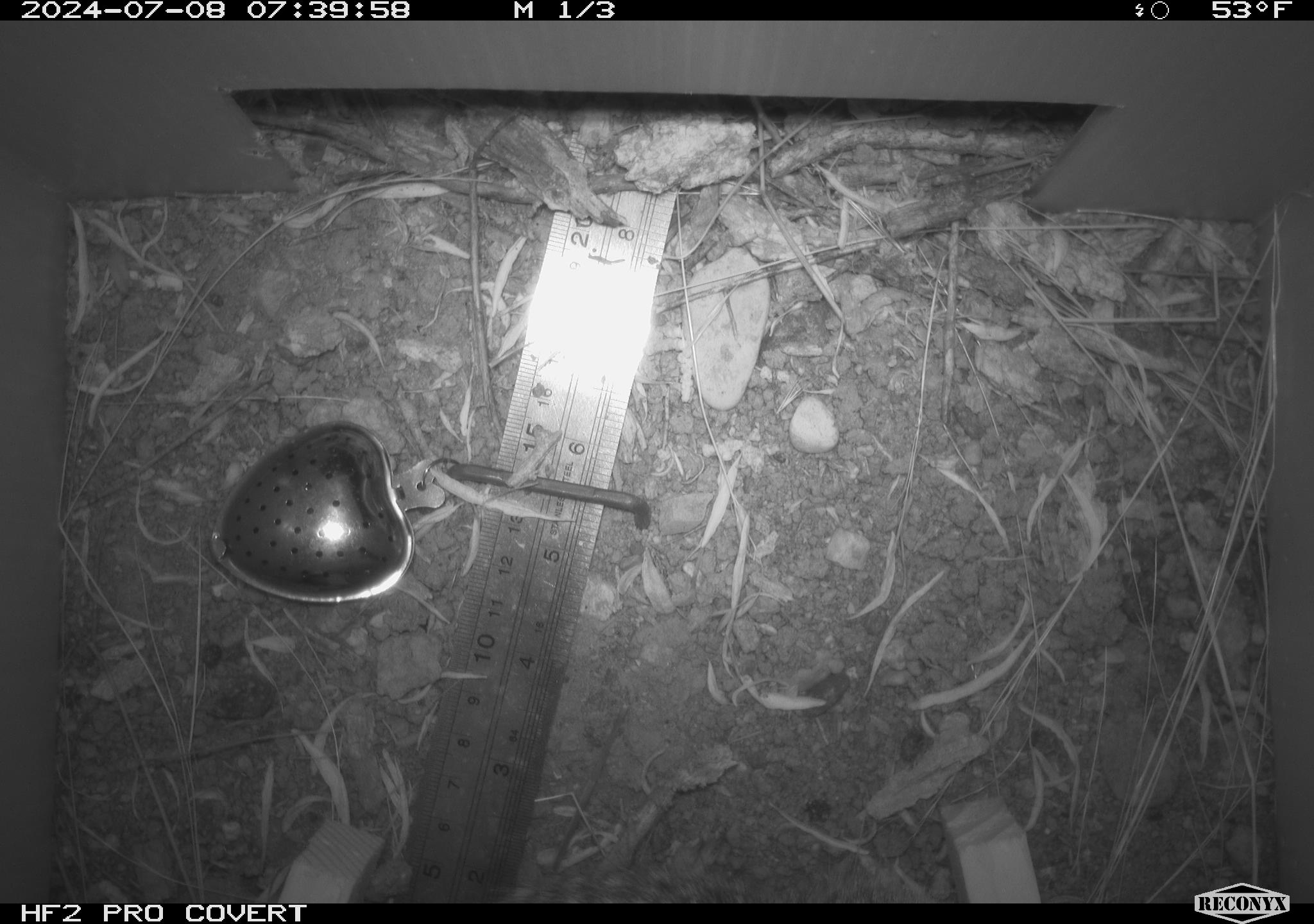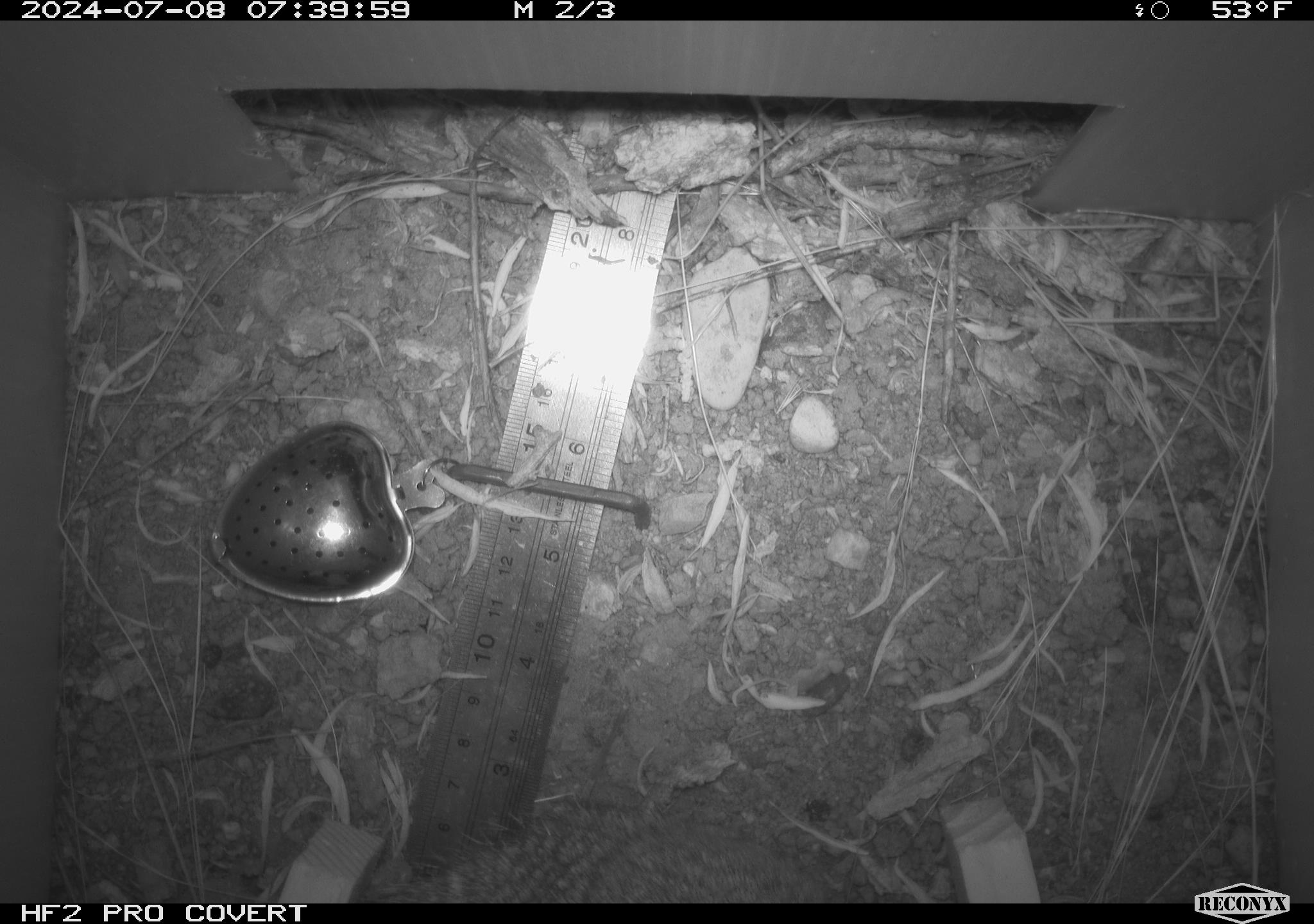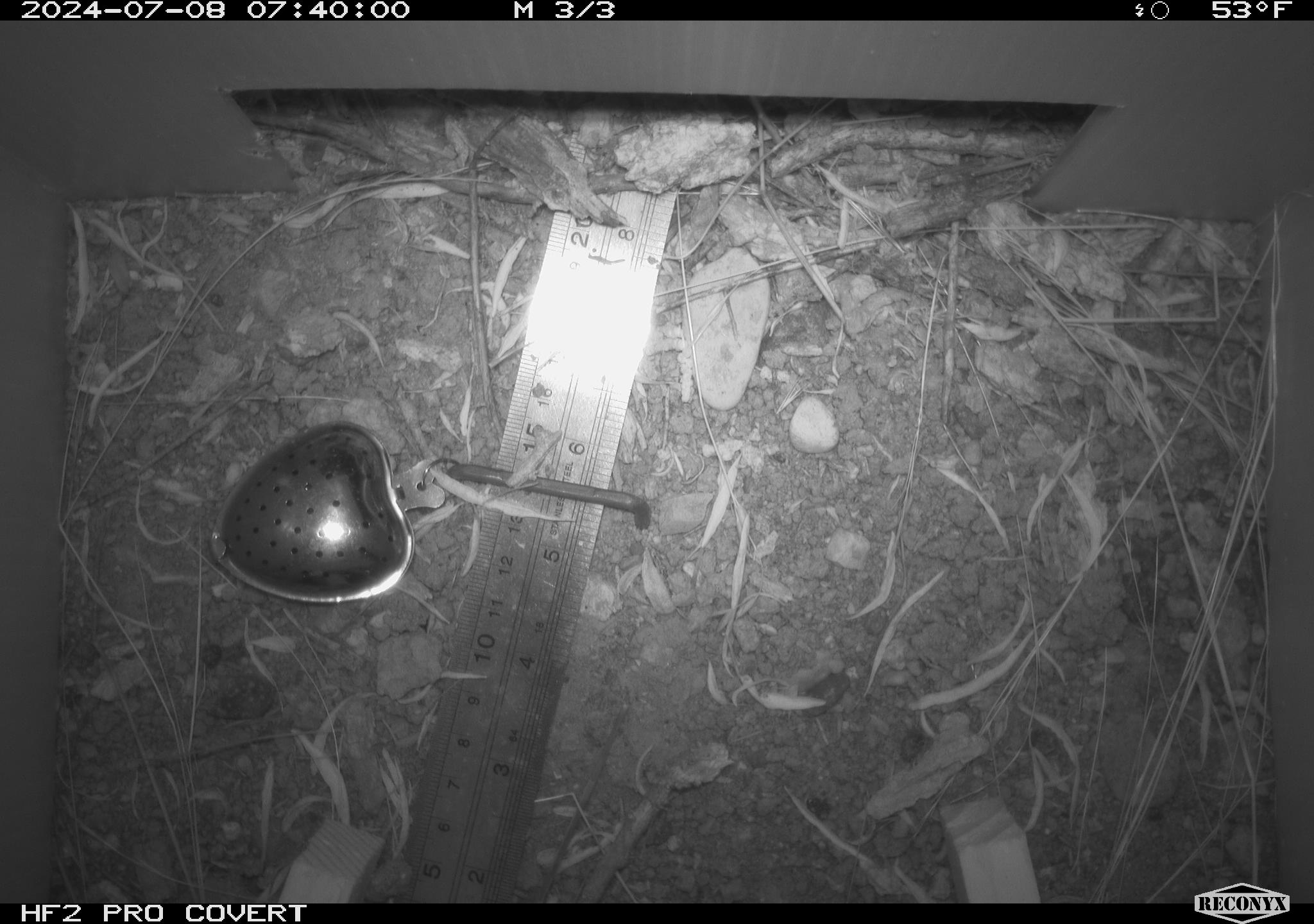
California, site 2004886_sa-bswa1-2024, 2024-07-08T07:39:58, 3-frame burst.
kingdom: Animalia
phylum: Chordata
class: Mammalia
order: Rodentia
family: Sciuridae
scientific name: Sciuridae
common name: squirrels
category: sciuridae family